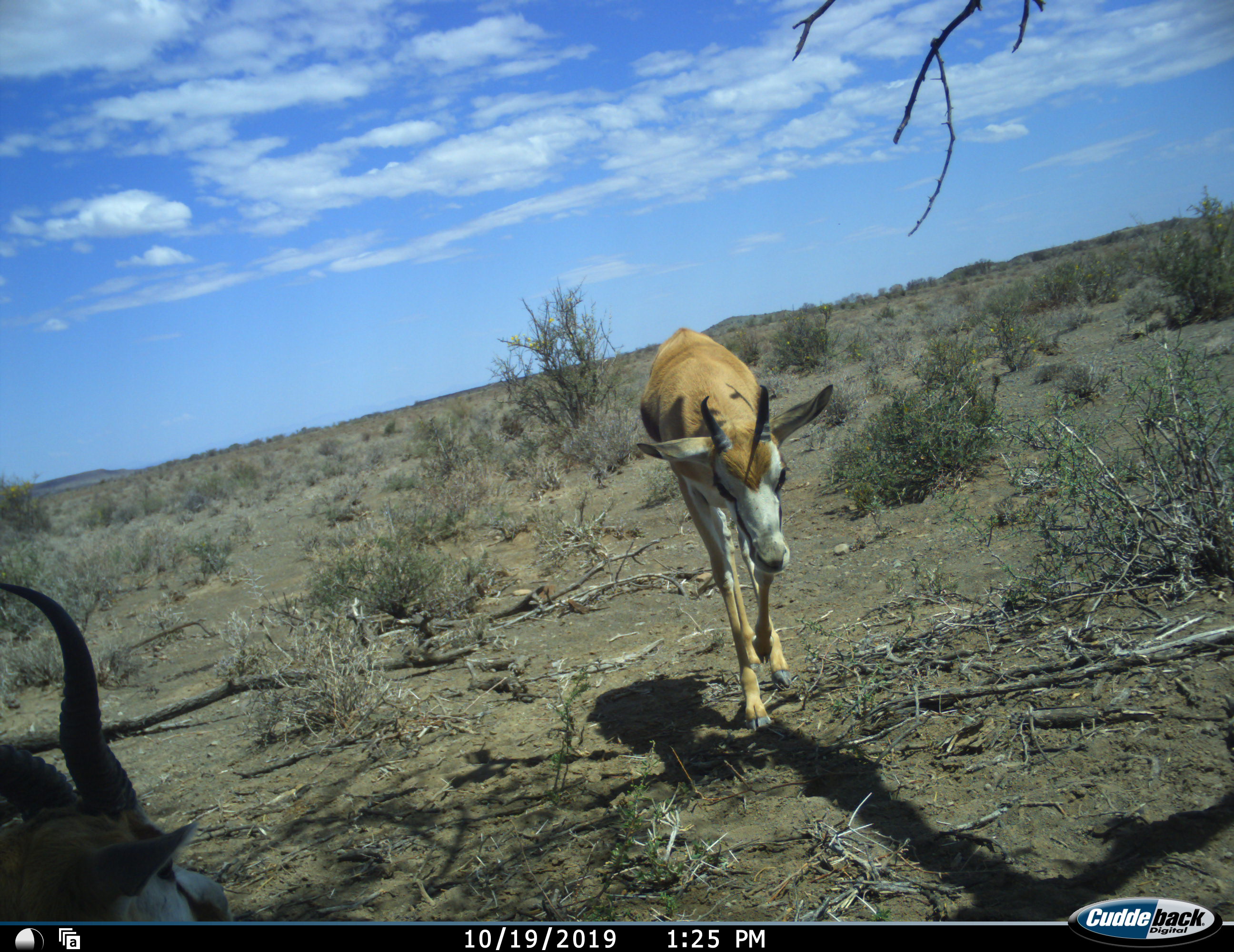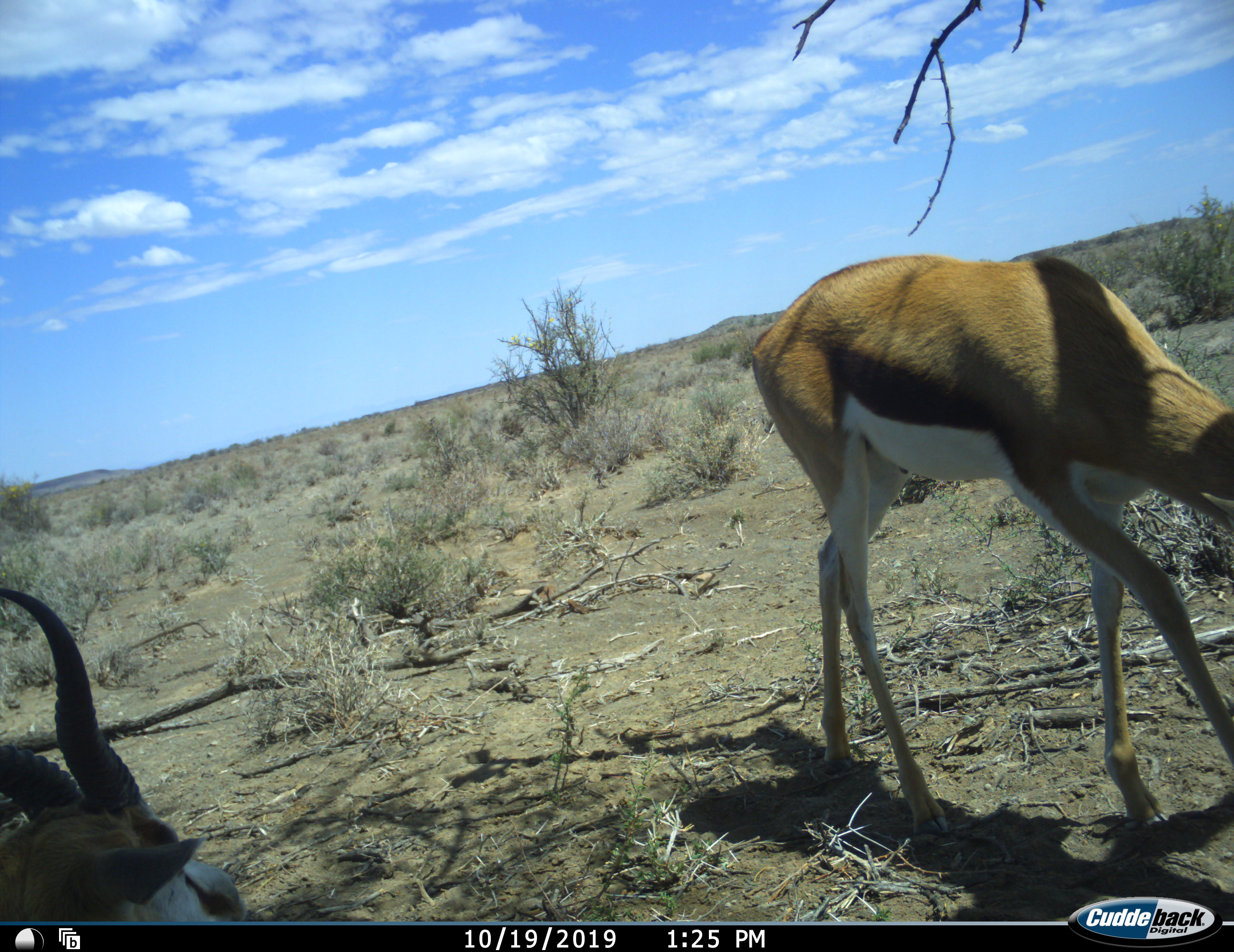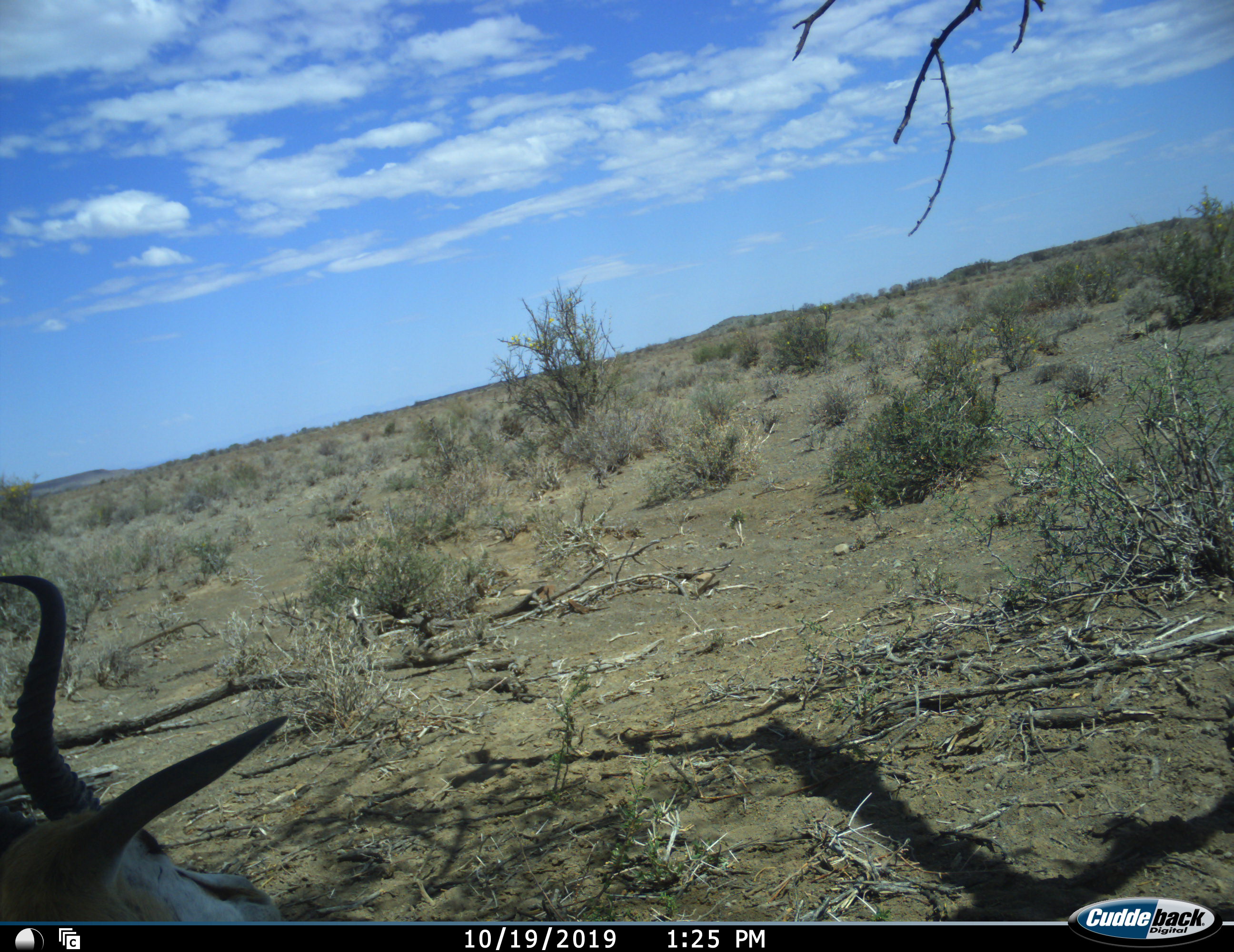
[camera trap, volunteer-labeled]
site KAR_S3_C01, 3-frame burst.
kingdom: Animalia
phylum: Chordata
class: Mammalia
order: Artiodactyla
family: Bovidae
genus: Antidorcas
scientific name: Antidorcas marsupialis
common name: springbok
Springbok (Antidorcas marsupialis), count 2. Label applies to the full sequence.